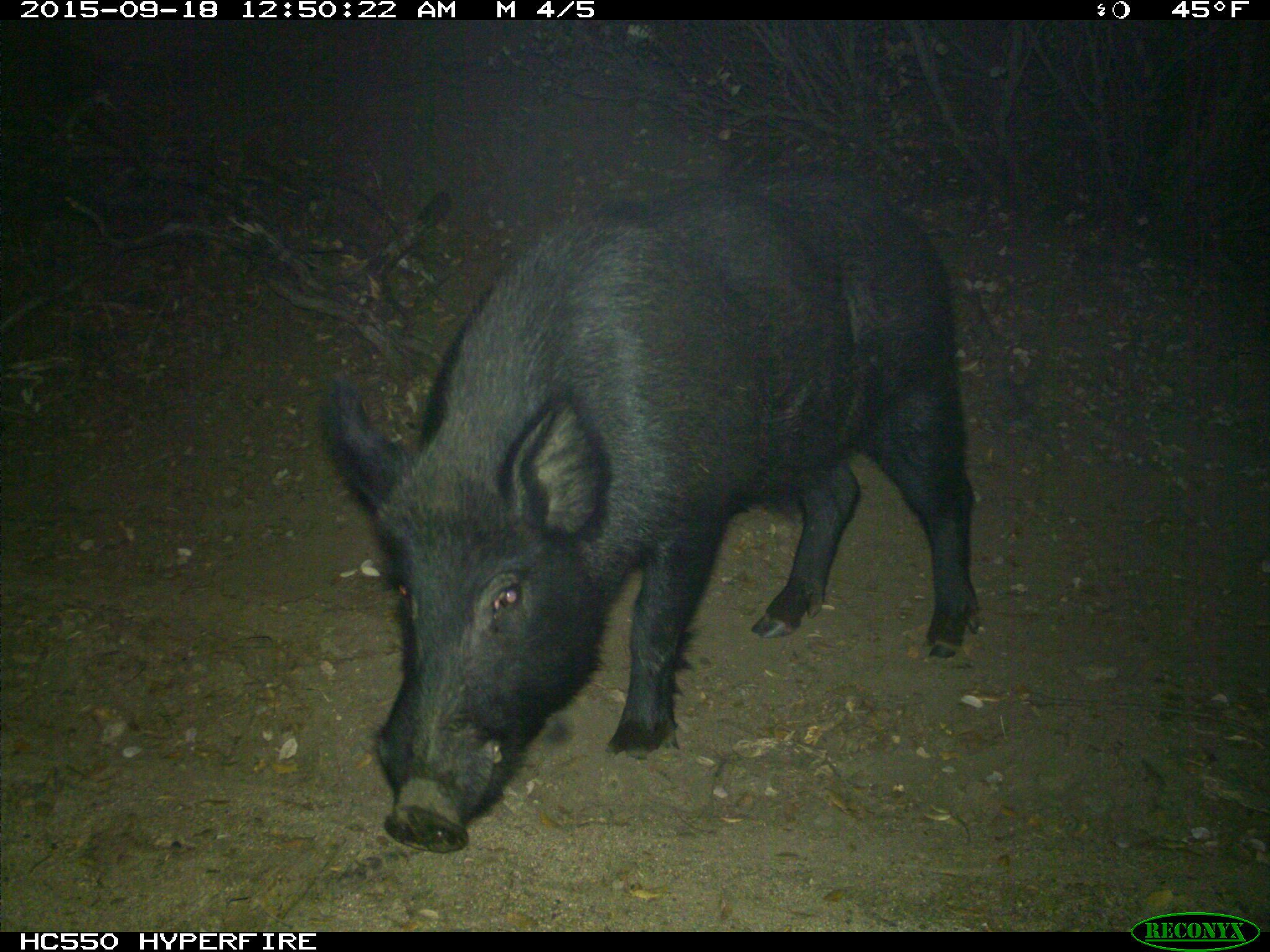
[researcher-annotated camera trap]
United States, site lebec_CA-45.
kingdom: Animalia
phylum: Chordata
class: Mammalia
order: Artiodactyla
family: Suidae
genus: Sus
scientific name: Sus scrofa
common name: wild boar